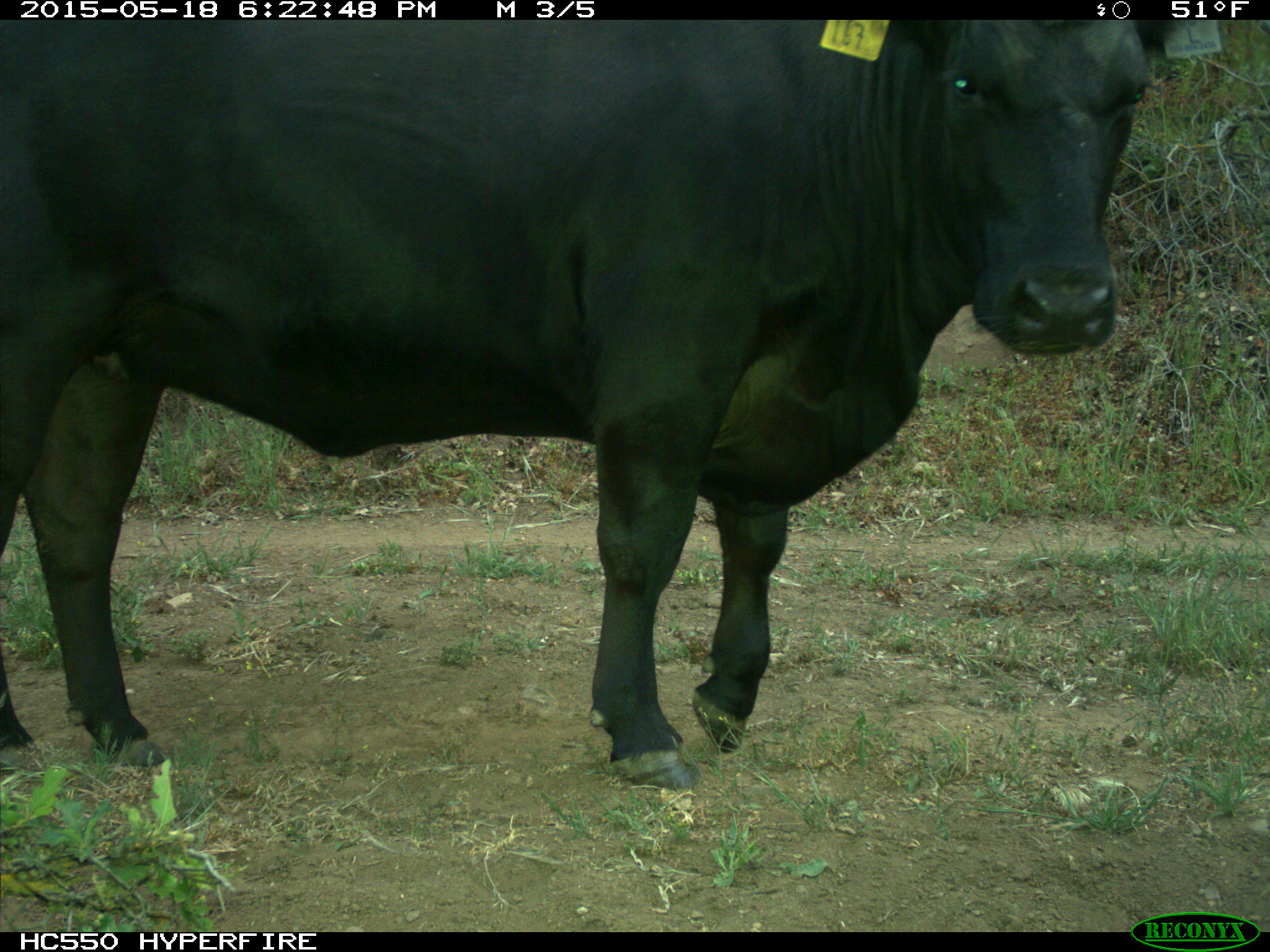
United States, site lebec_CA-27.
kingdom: Animalia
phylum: Chordata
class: Mammalia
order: Artiodactyla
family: Bovidae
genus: Bos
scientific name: Bos taurus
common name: domestic cow